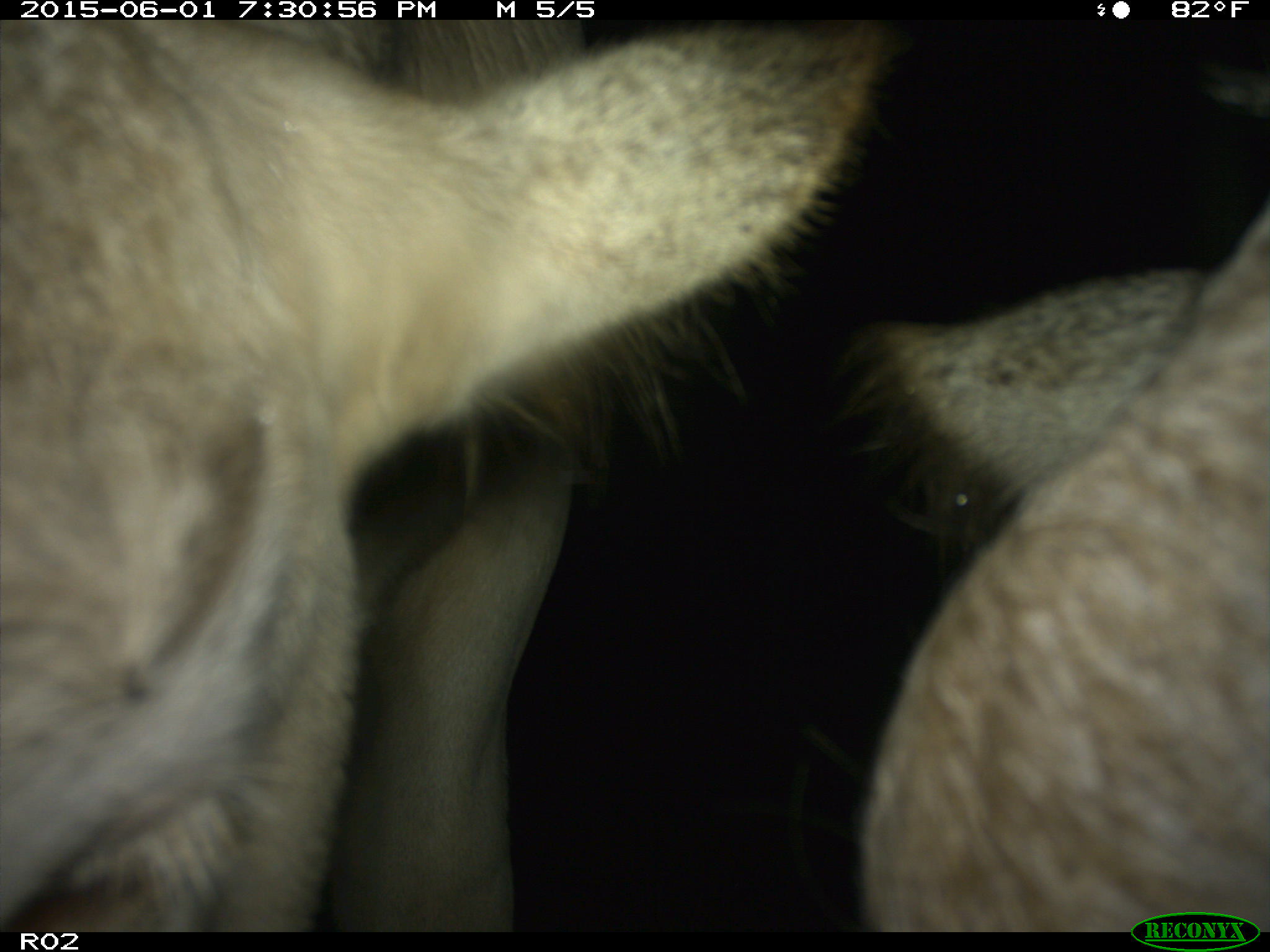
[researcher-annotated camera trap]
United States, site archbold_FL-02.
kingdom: Animalia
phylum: Chordata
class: Mammalia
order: Artiodactyla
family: Bovidae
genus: Bos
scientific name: Bos taurus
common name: domestic cow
Bos taurus (domestic cow).